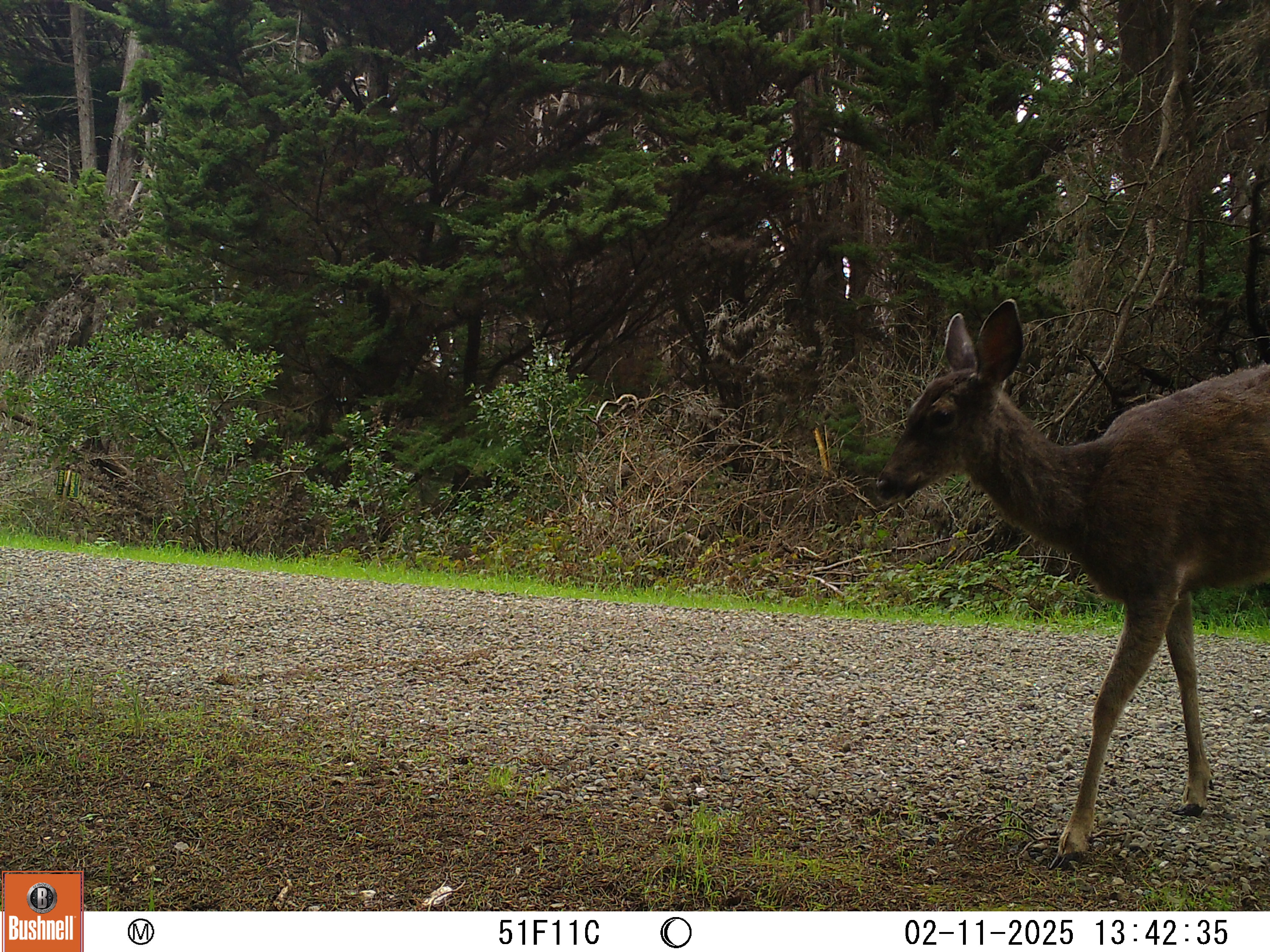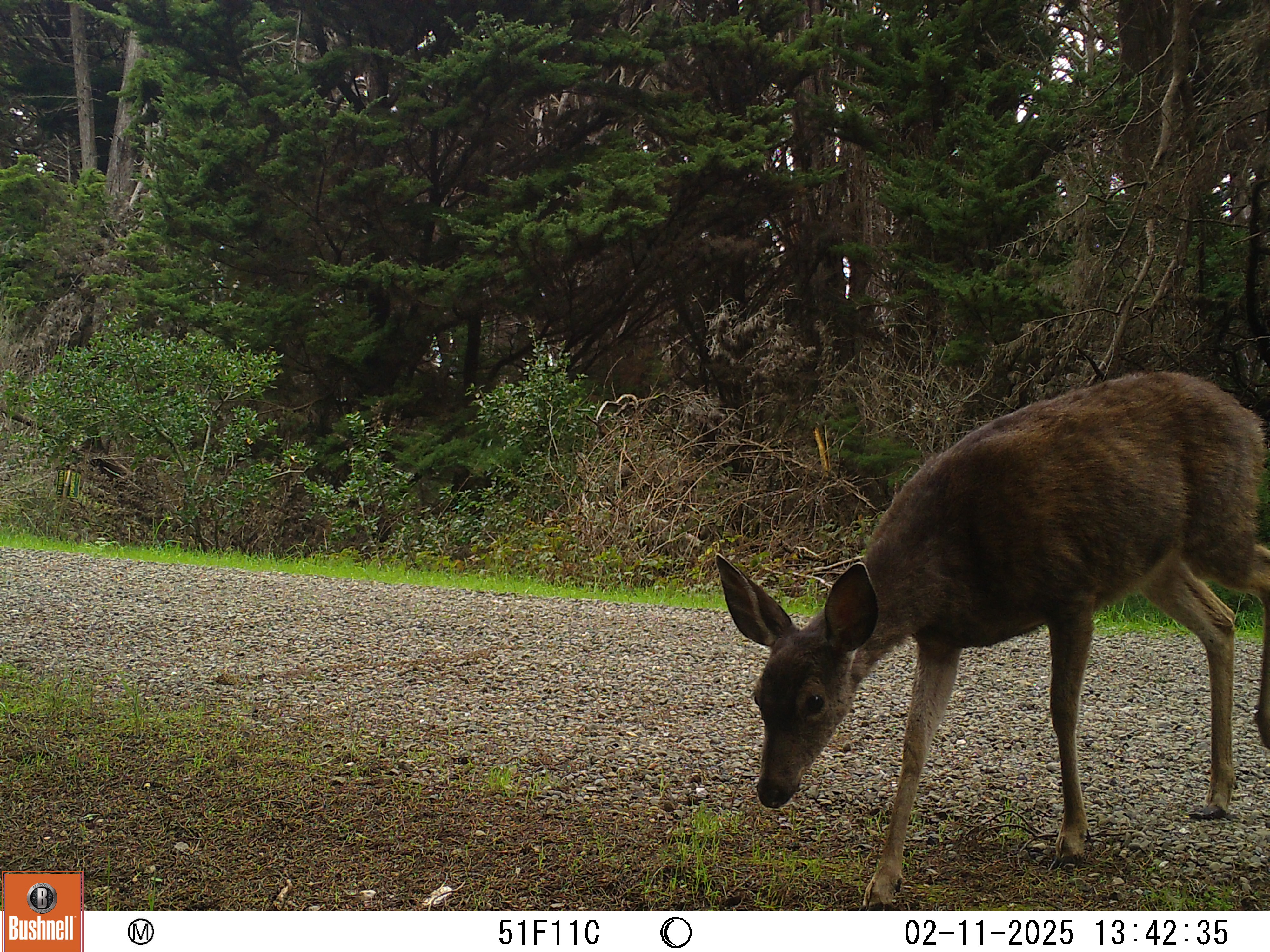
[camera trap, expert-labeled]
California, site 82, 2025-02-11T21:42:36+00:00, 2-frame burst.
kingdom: Animalia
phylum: Chordata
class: Mammalia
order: Artiodactyla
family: Cervidae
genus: Odocoileus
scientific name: Odocoileus hemionus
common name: mule deer